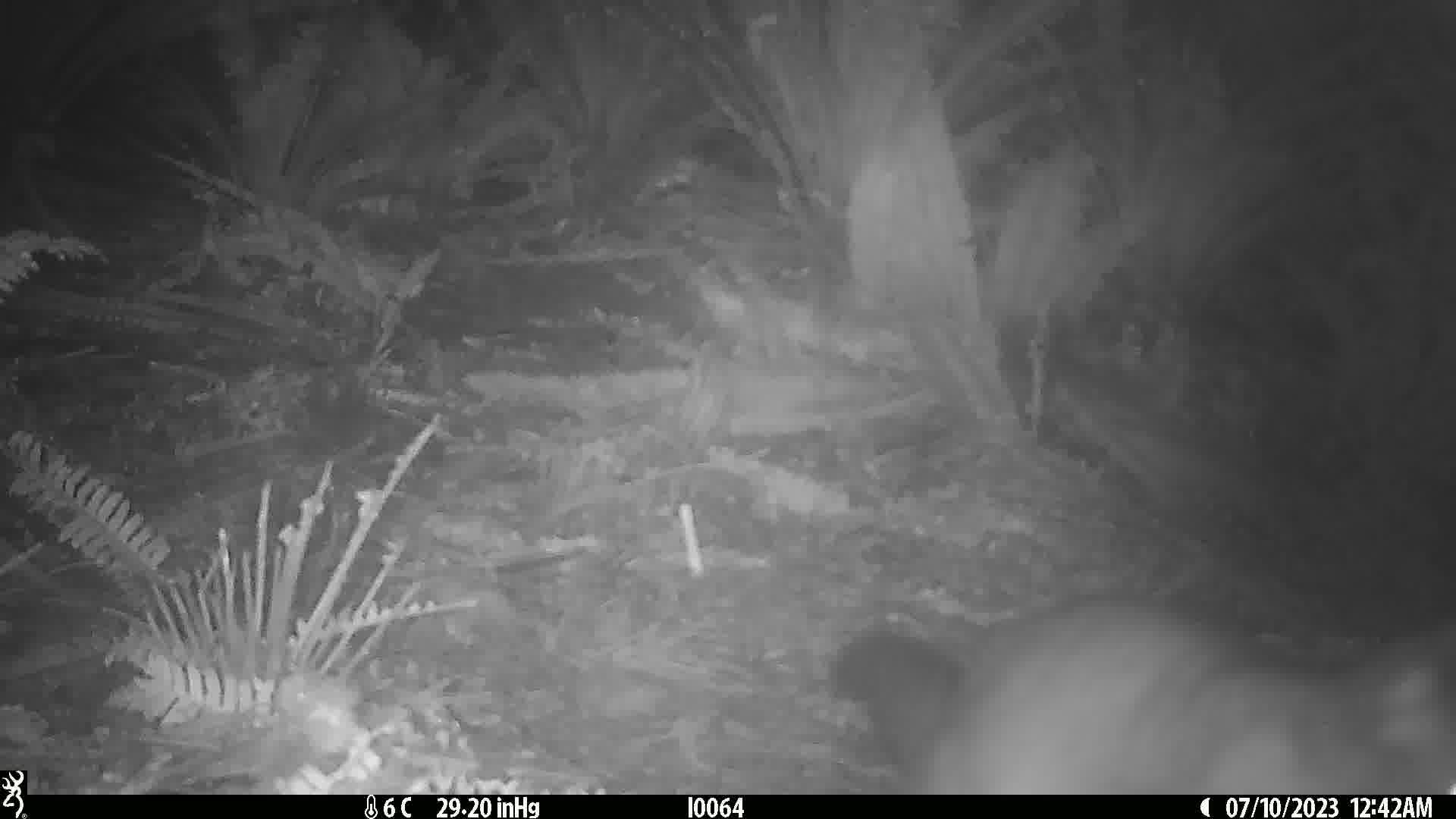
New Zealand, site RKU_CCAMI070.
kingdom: Animalia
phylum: Chordata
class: Mammalia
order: Diprotodontia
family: Phalangeridae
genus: Trichosurus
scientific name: Trichosurus vulpecula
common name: common brushtail possum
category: possum